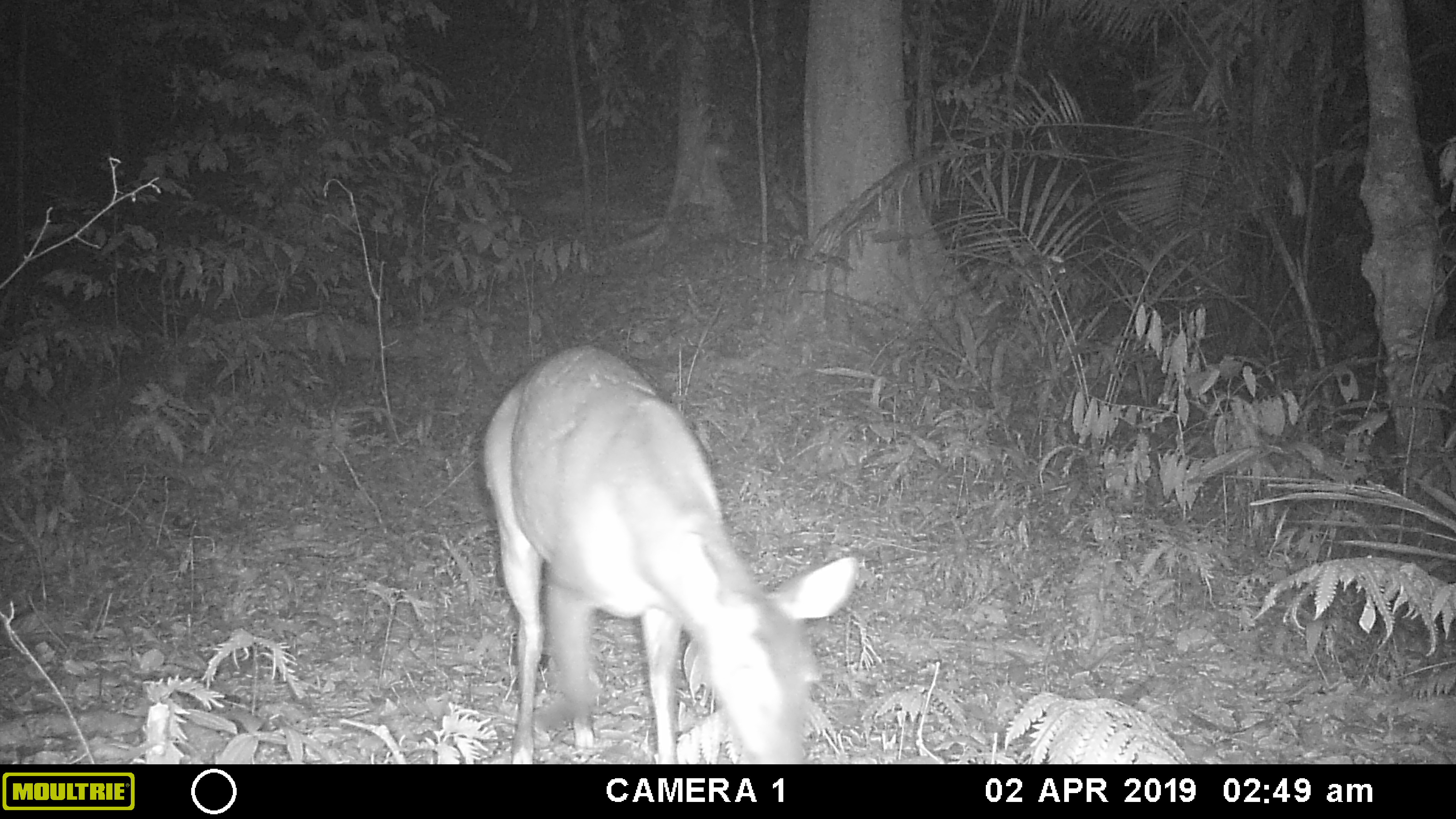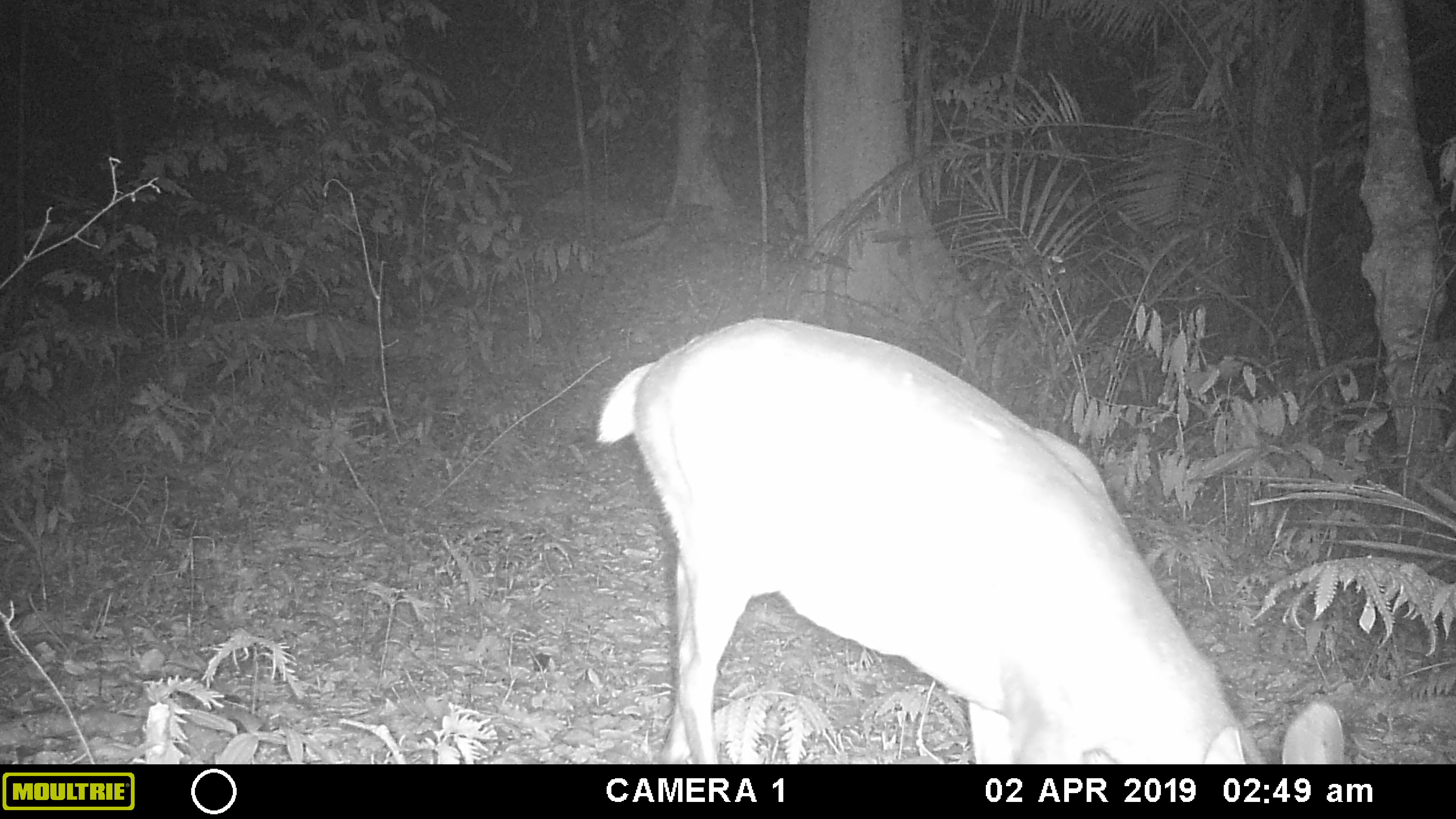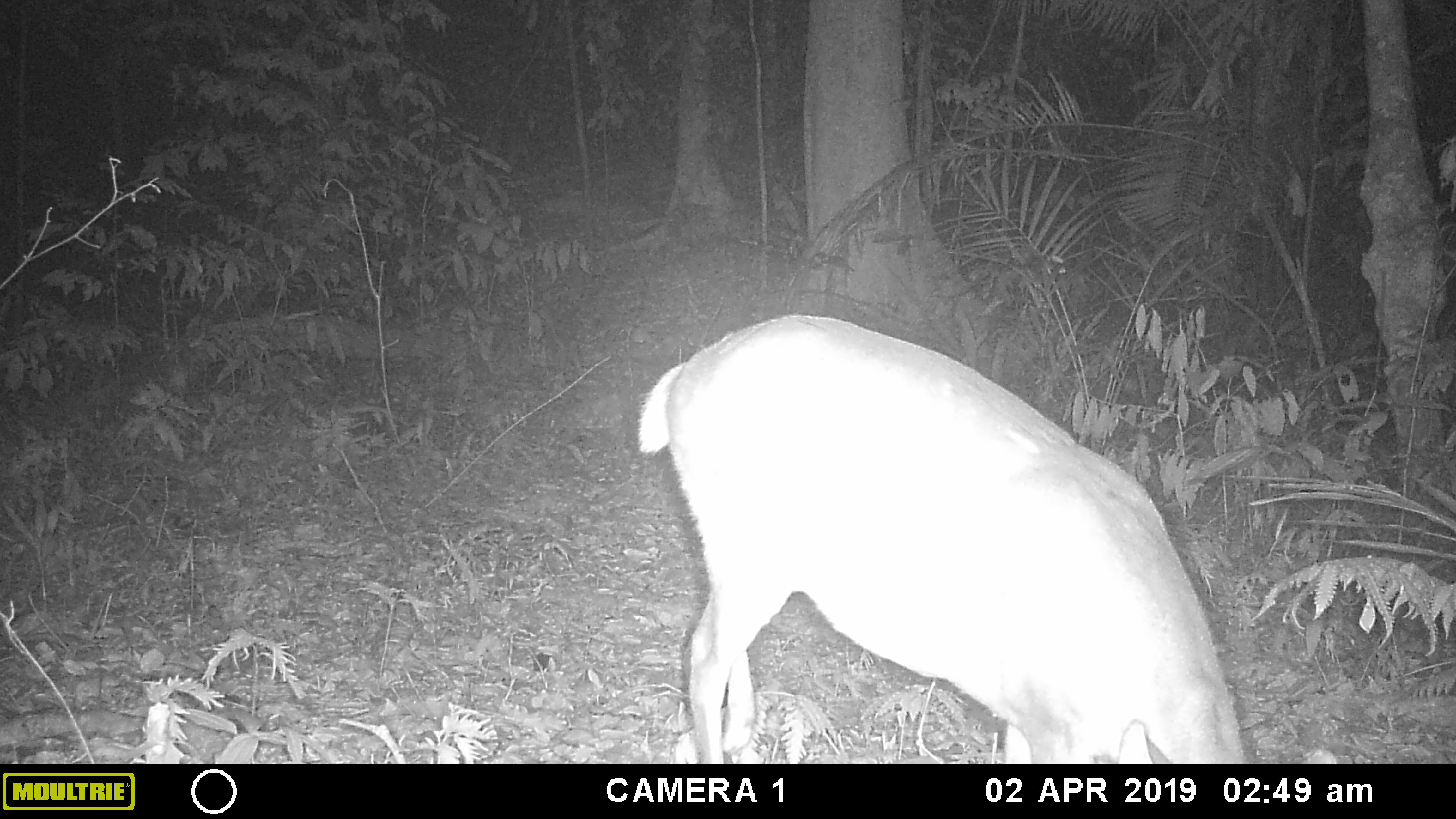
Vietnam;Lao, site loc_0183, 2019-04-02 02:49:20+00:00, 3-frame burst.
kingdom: Animalia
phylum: Chordata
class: Mammalia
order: Artiodactyla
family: Cervidae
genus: Muntiacus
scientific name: Muntiacus vuquangensis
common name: large-antlered muntjac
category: large antlered muntjac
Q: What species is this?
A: Large antlered muntjac (large-antlered muntjac) (Muntiacus vuquangensis).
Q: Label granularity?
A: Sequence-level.